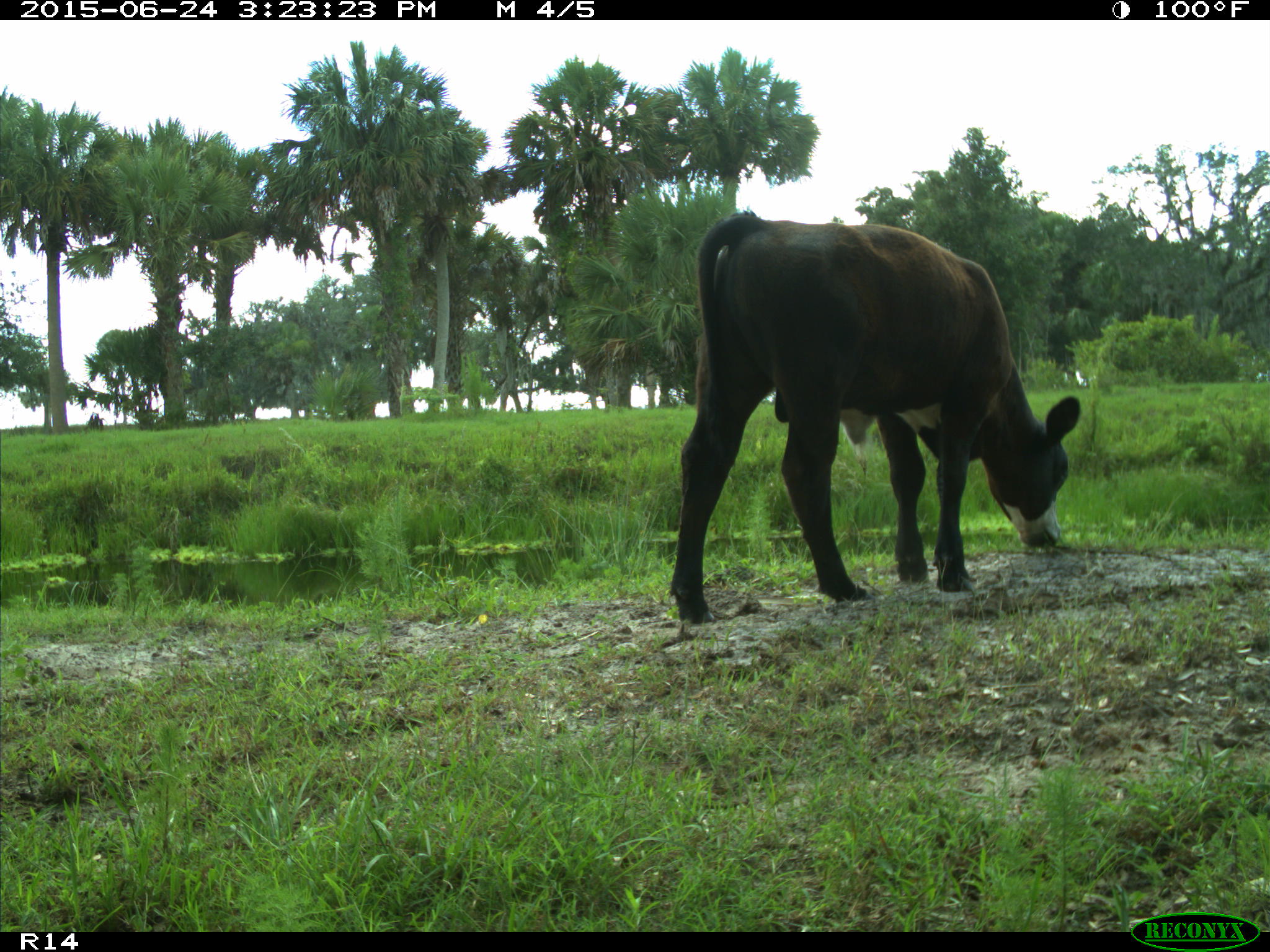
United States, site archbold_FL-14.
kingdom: Animalia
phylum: Chordata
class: Mammalia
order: Artiodactyla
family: Bovidae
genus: Bos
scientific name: Bos taurus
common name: domestic cow